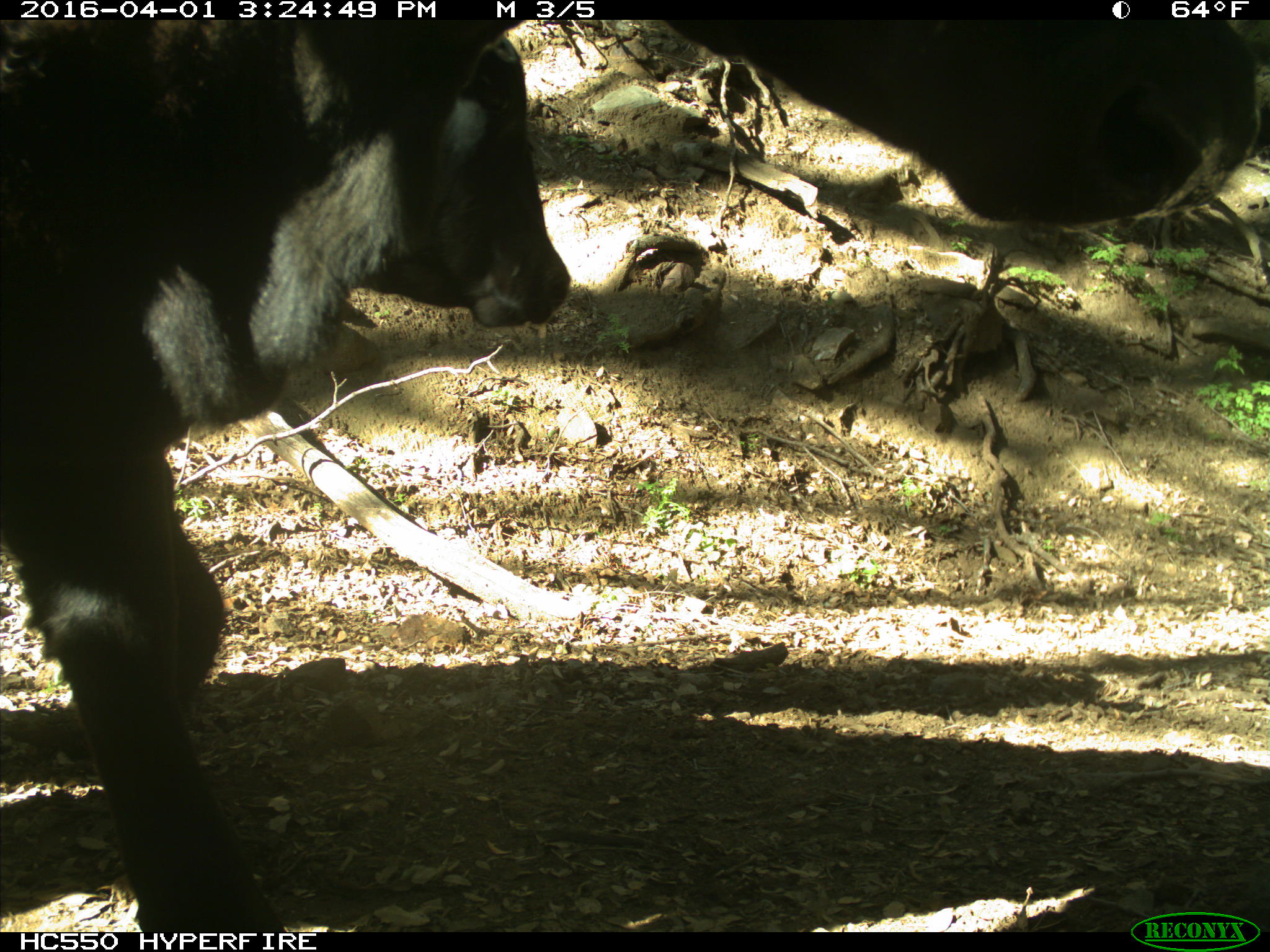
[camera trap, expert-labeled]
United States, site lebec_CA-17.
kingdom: Animalia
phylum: Chordata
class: Mammalia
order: Artiodactyla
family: Bovidae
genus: Bos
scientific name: Bos taurus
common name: domestic cow